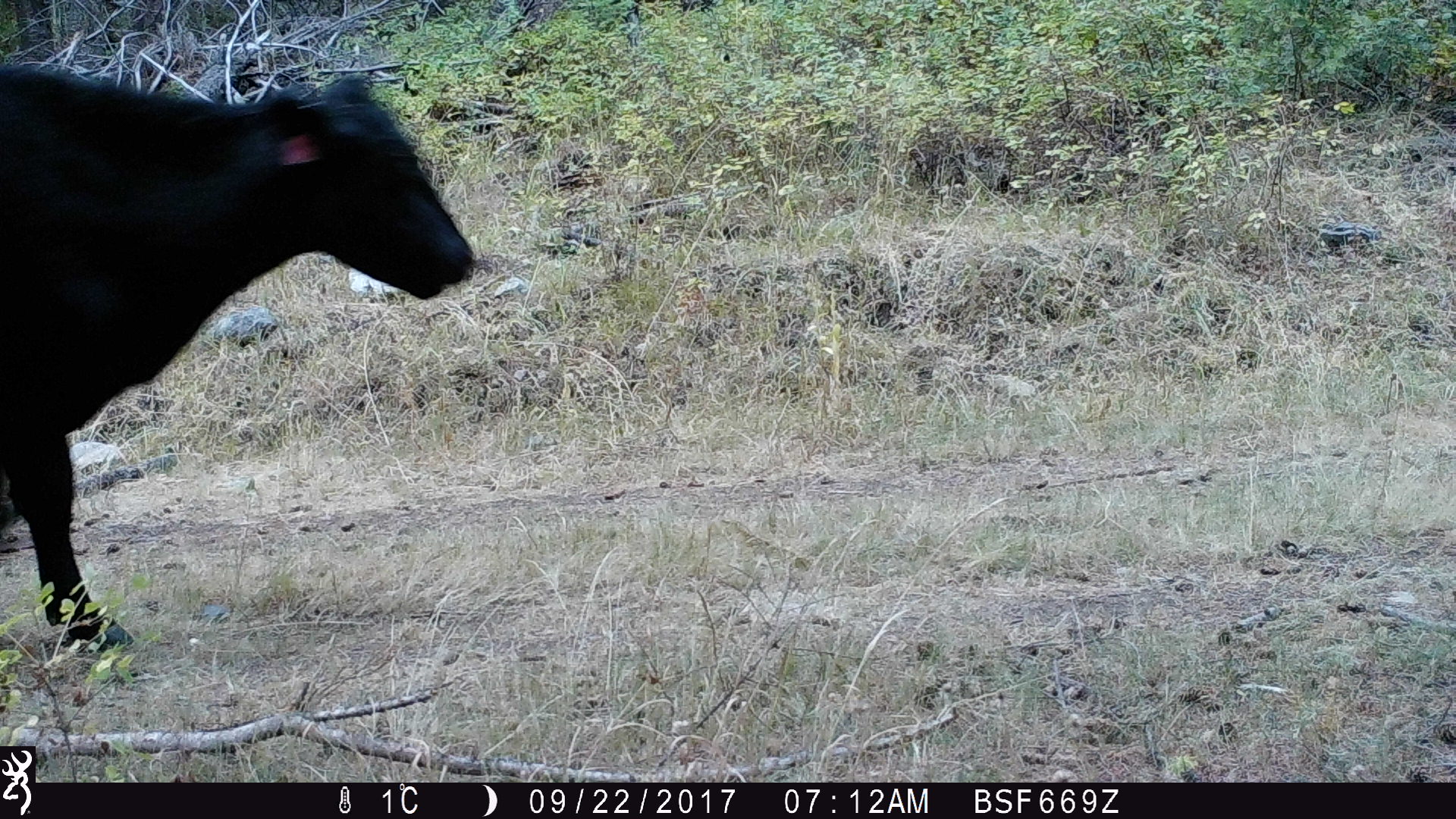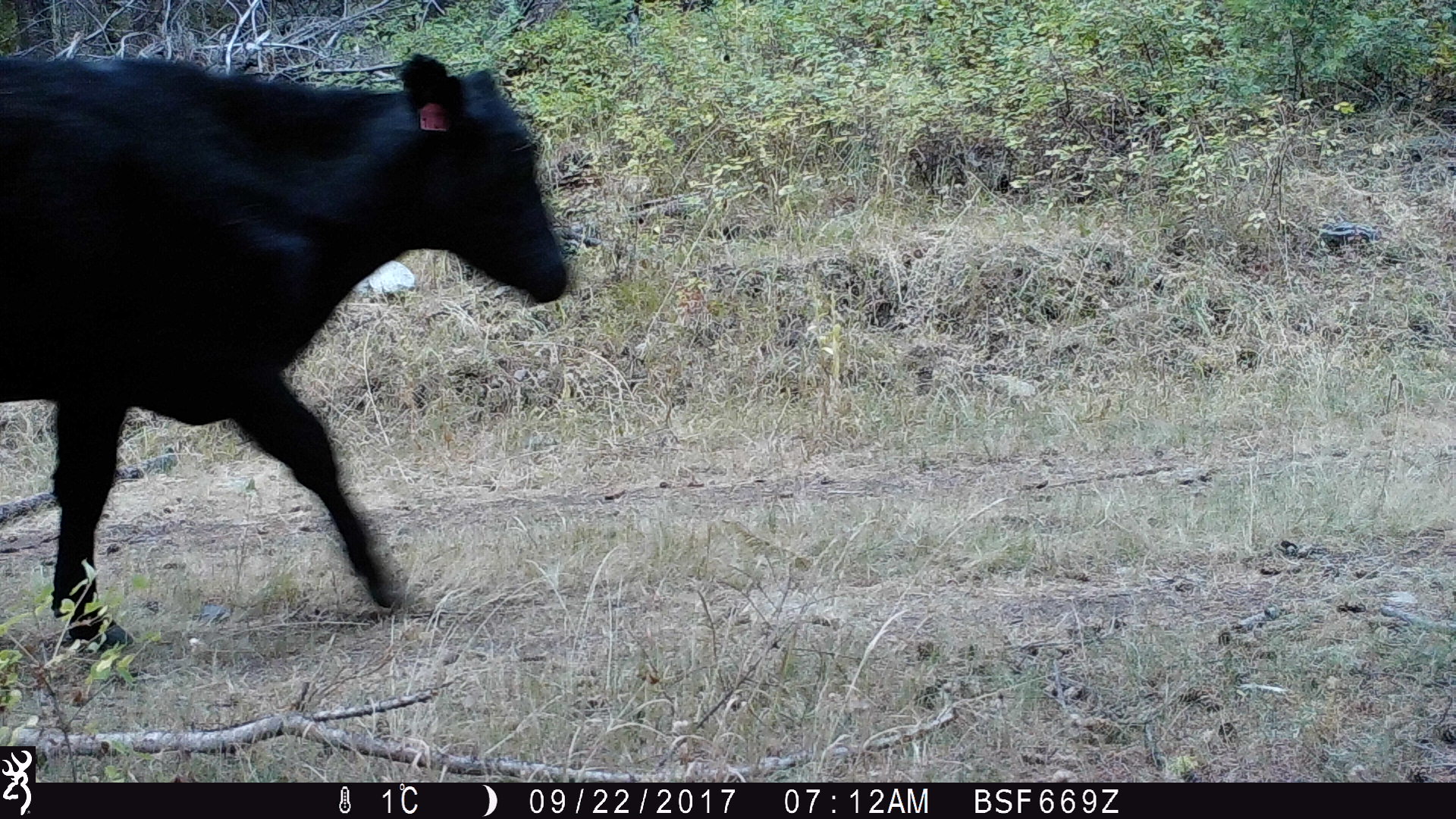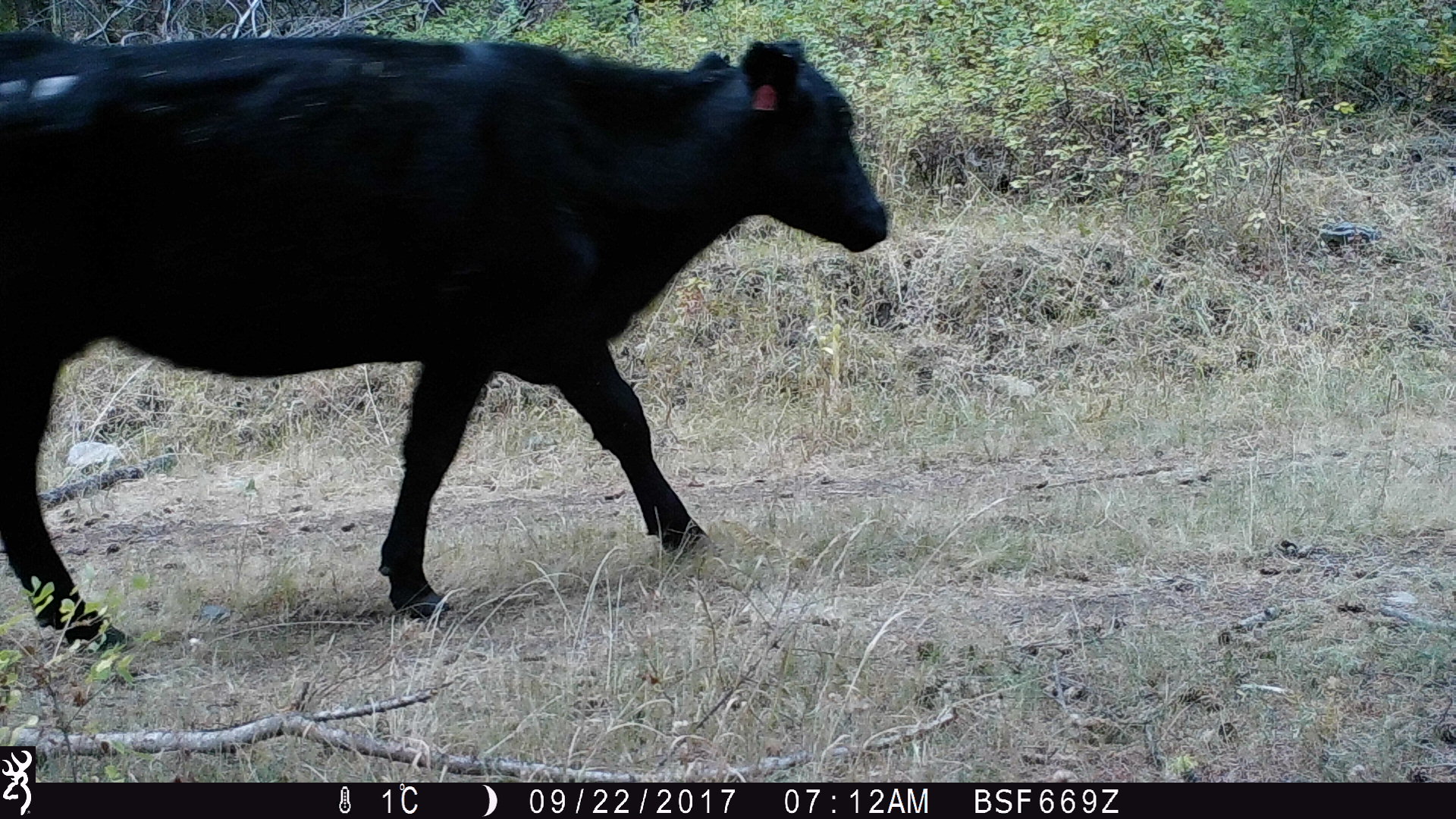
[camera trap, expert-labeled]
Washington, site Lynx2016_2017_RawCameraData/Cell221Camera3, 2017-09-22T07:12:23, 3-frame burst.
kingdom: Animalia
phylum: Chordata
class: Mammalia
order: Artiodactyla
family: Bovidae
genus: Bos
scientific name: Bos taurus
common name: domestic cattle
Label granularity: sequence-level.